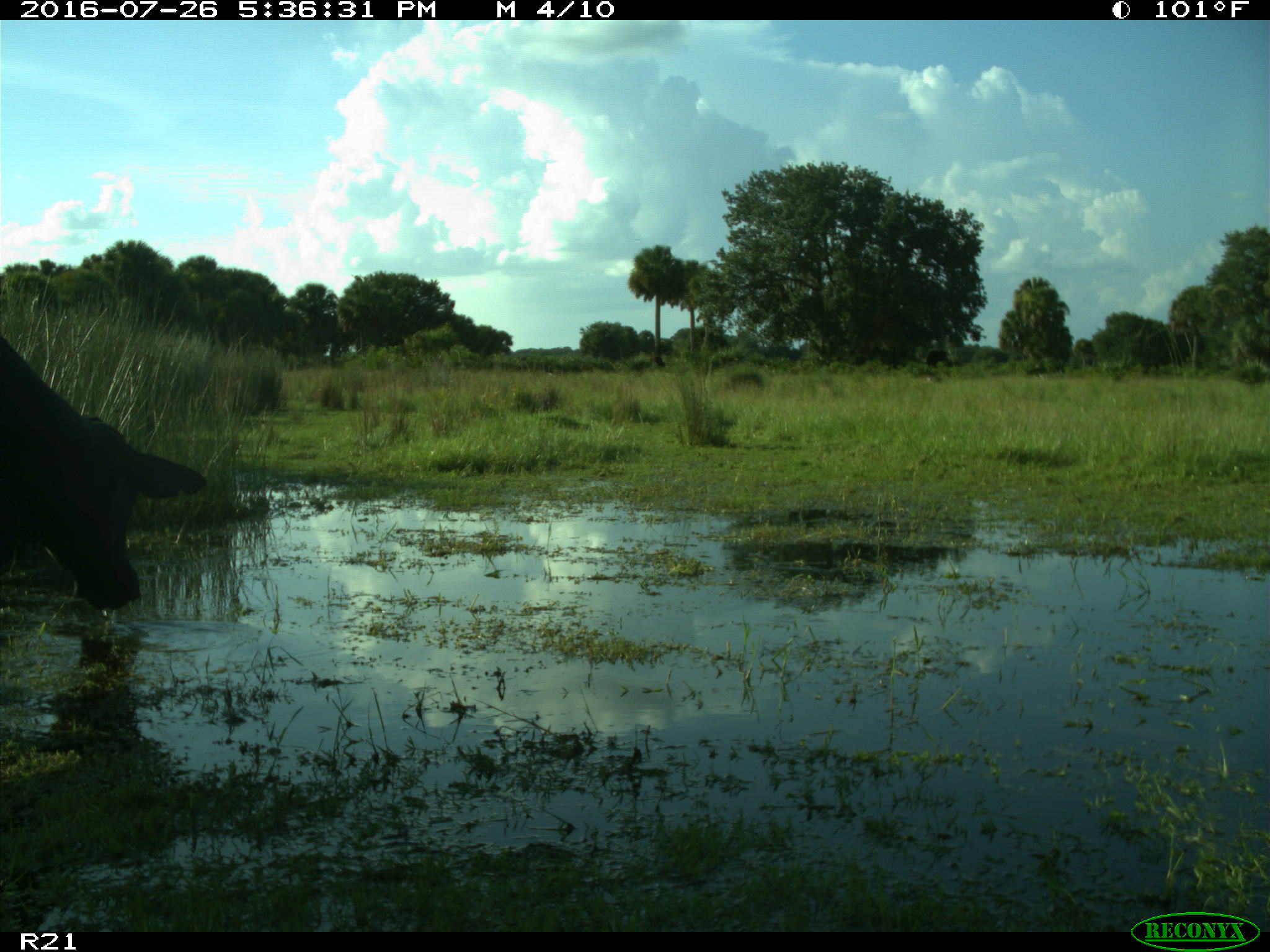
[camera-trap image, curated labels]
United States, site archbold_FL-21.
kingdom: Animalia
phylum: Chordata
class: Mammalia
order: Artiodactyla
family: Bovidae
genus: Bos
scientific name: Bos taurus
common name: domestic cow